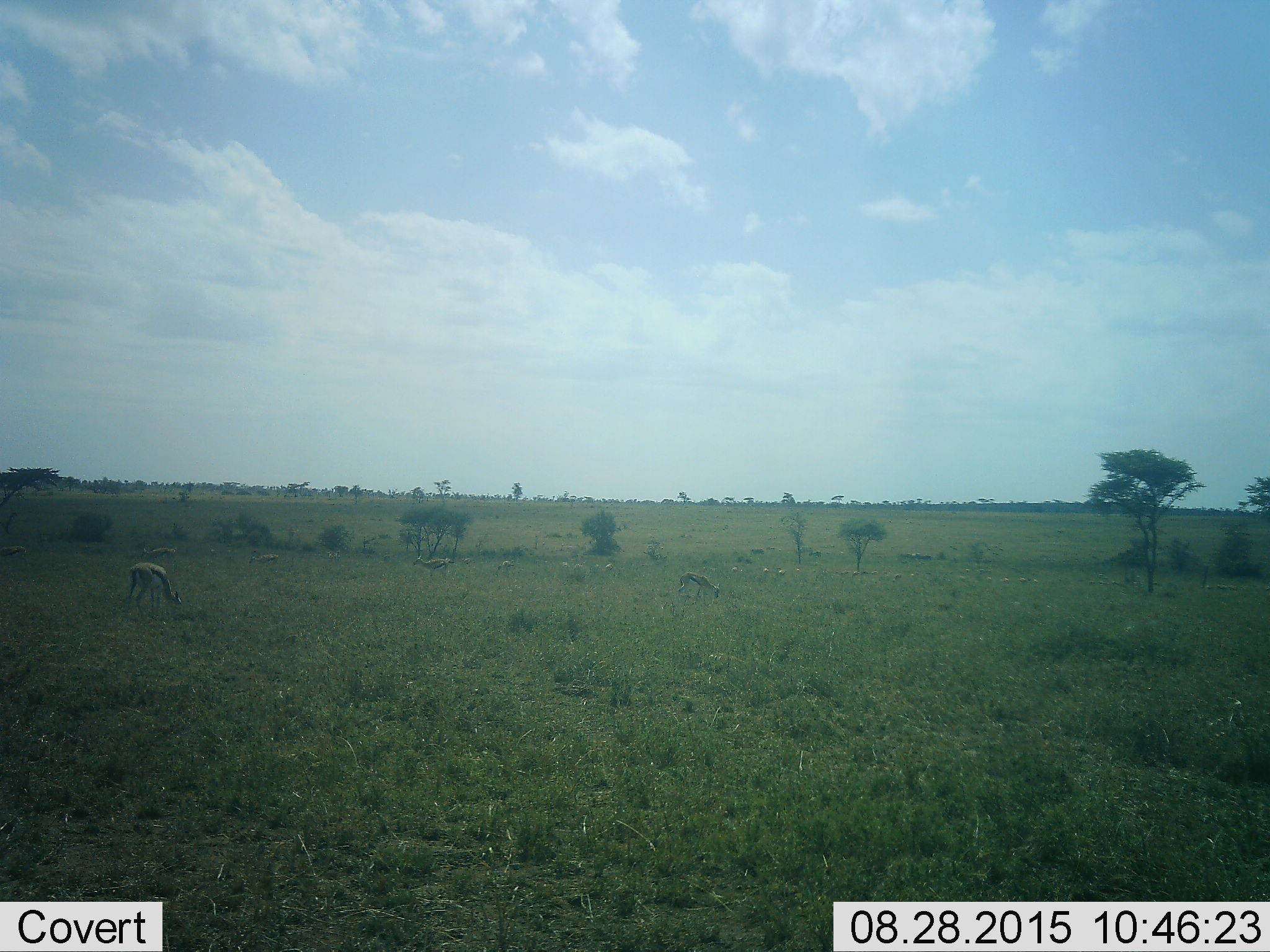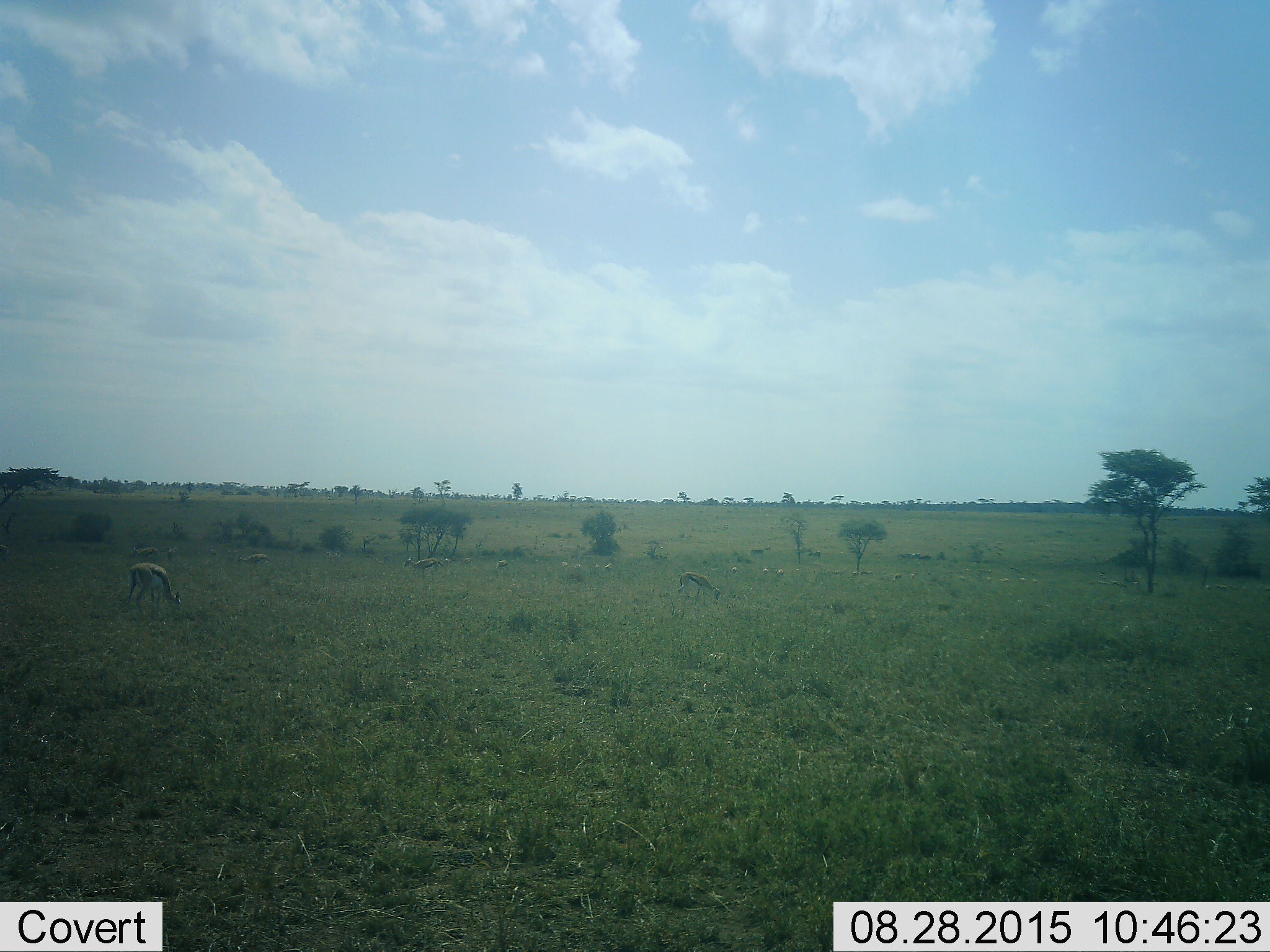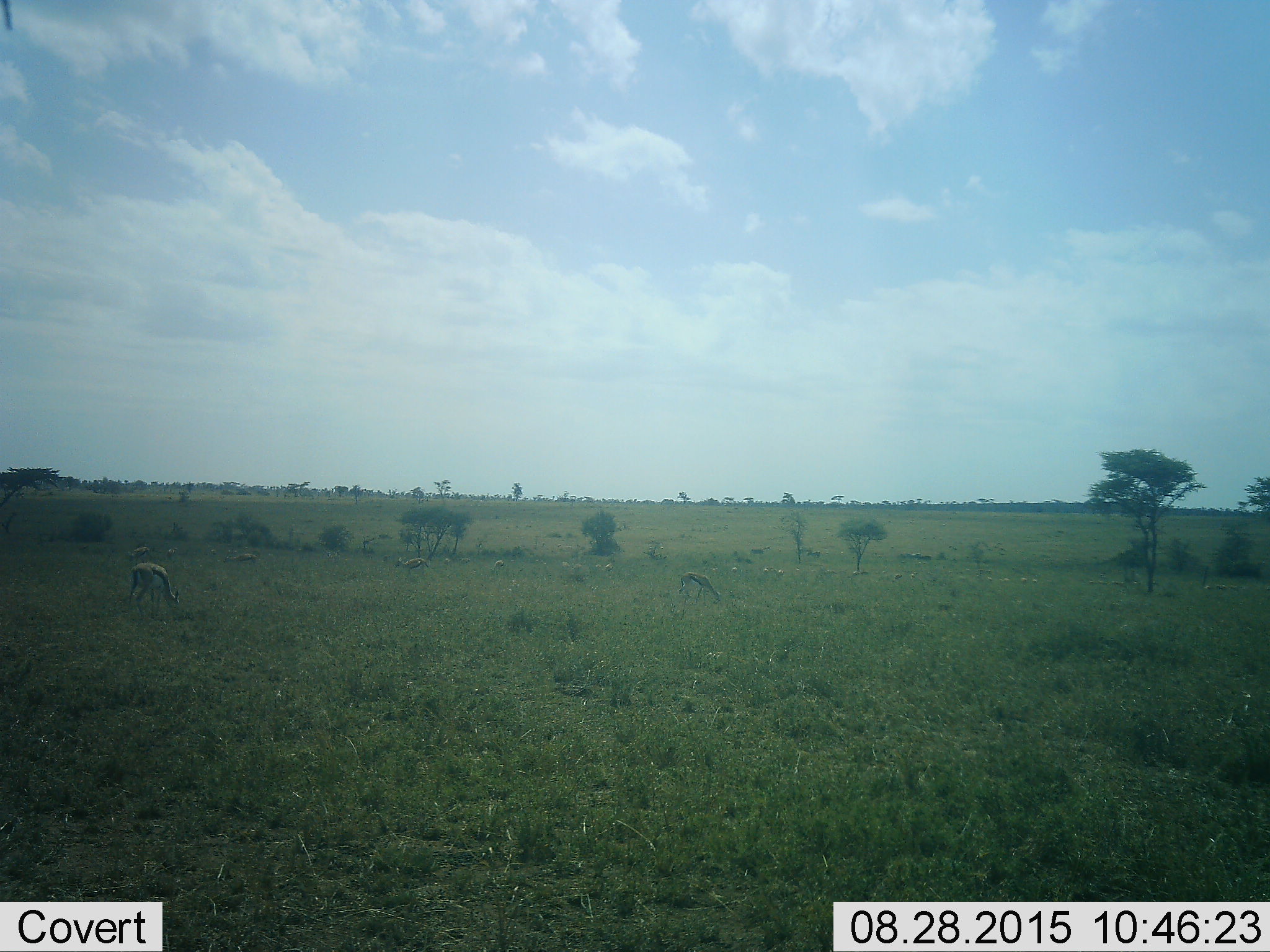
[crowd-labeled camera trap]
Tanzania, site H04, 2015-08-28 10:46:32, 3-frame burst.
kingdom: Animalia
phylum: Chordata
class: Mammalia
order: Artiodactyla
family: Bovidae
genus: Eudorcas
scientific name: Eudorcas thomsonii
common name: thomson's gazelle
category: gazellethomsons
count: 11-50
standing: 78%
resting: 22%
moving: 44%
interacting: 11%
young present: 22%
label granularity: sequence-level